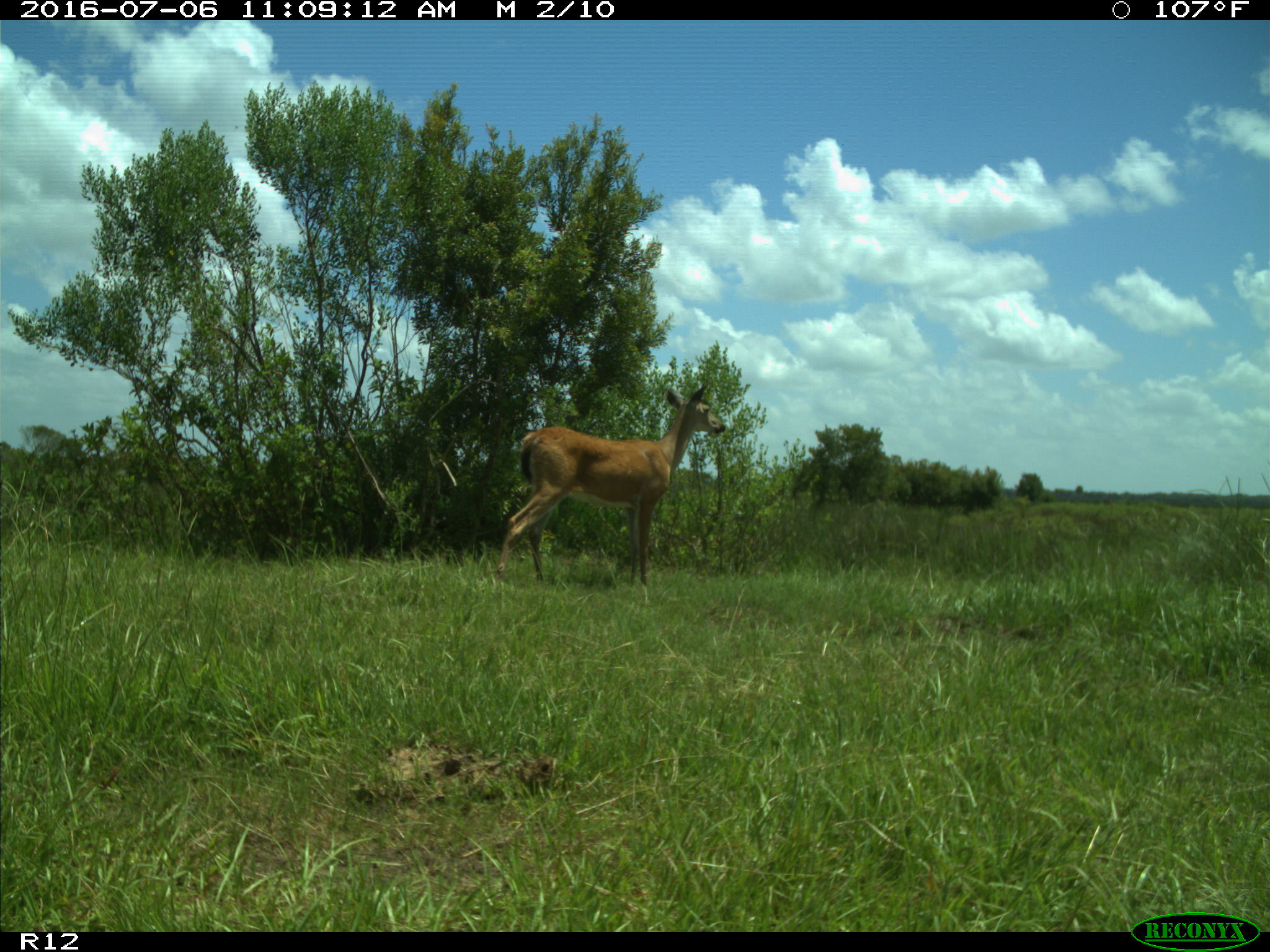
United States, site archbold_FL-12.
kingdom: Animalia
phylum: Chordata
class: Mammalia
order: Artiodactyla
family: Cervidae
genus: Odocoileus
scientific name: Odocoileus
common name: deer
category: unidentified deer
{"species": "unidentified deer (deer) (Odocoileus)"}